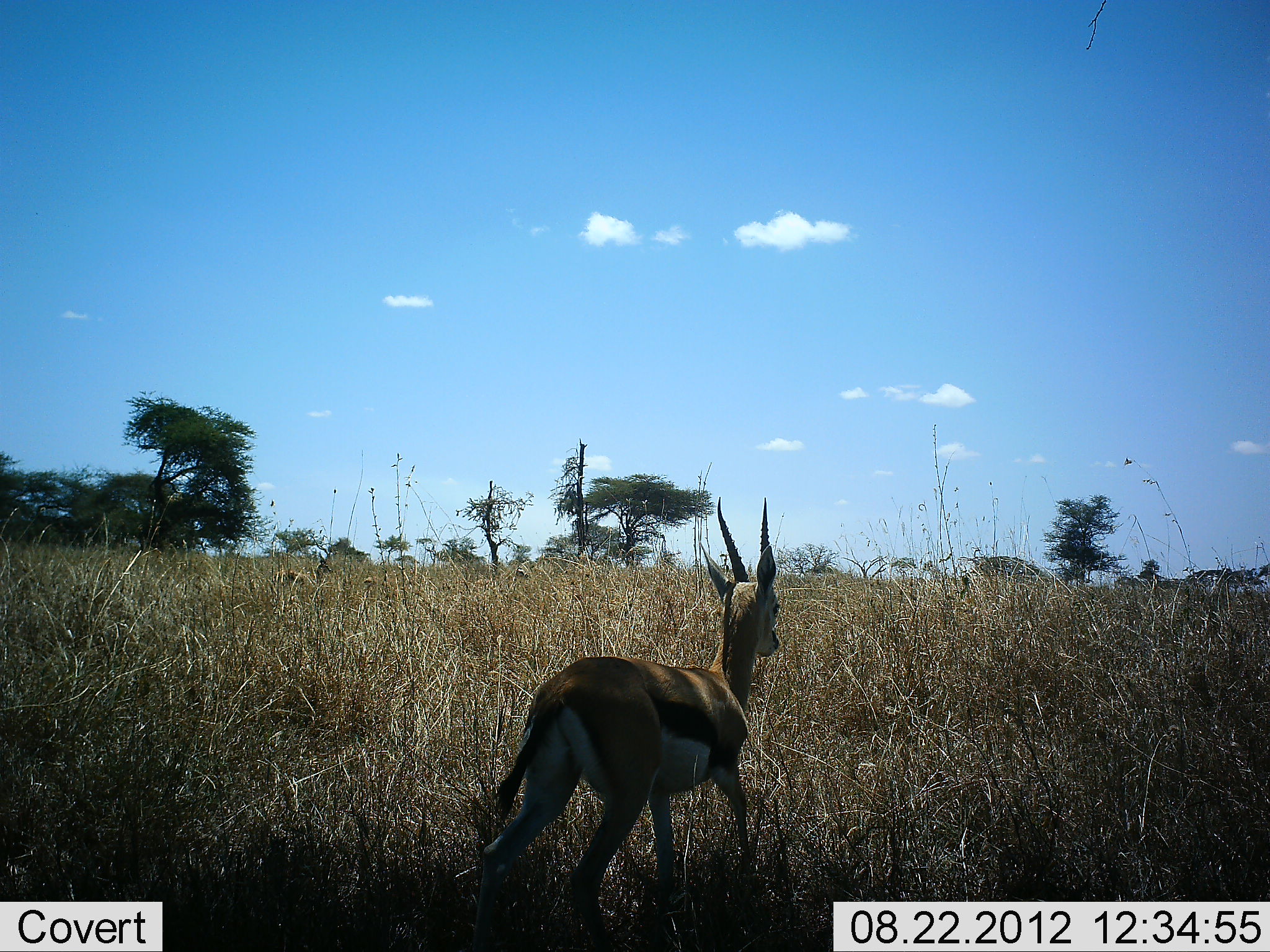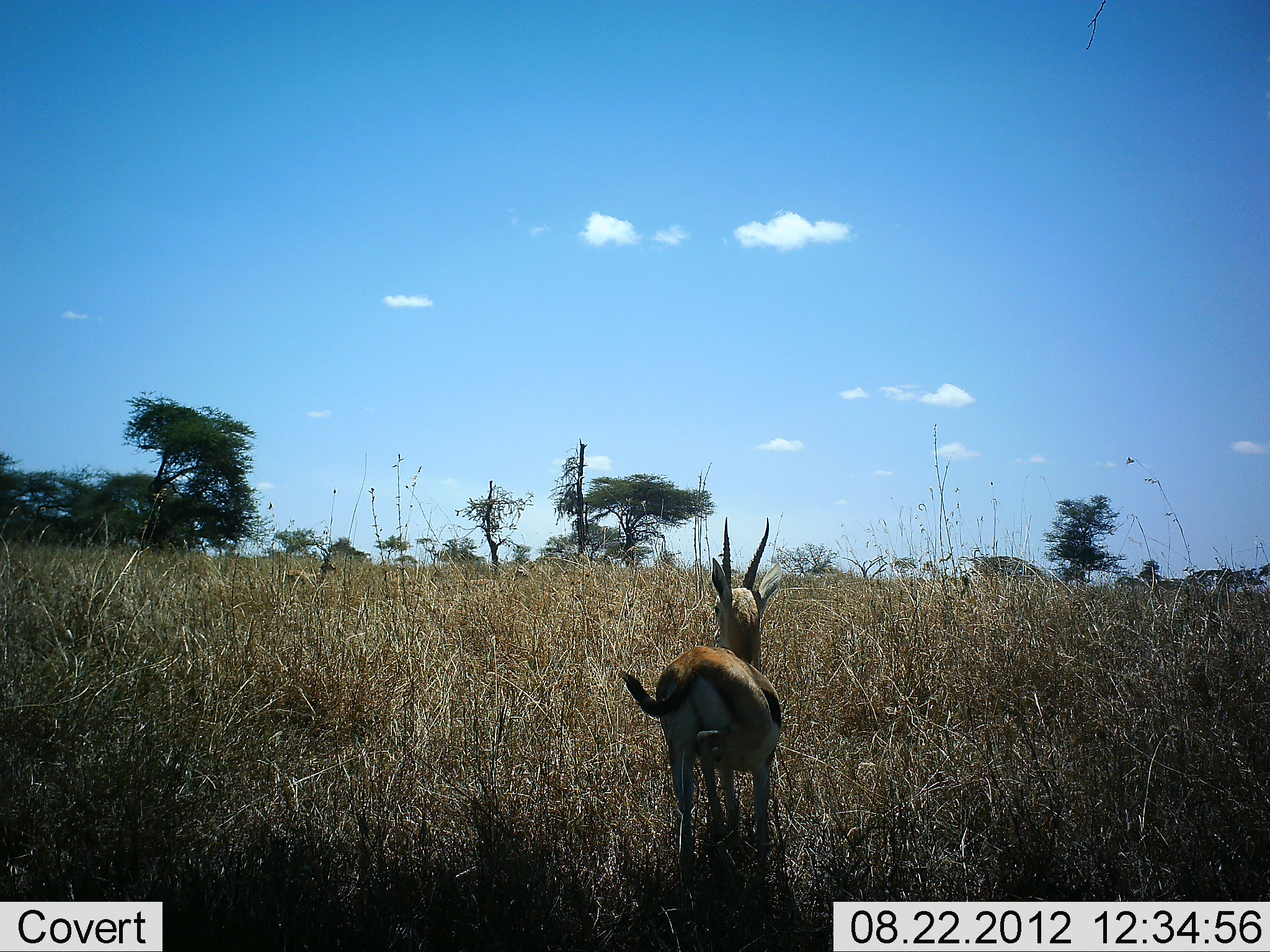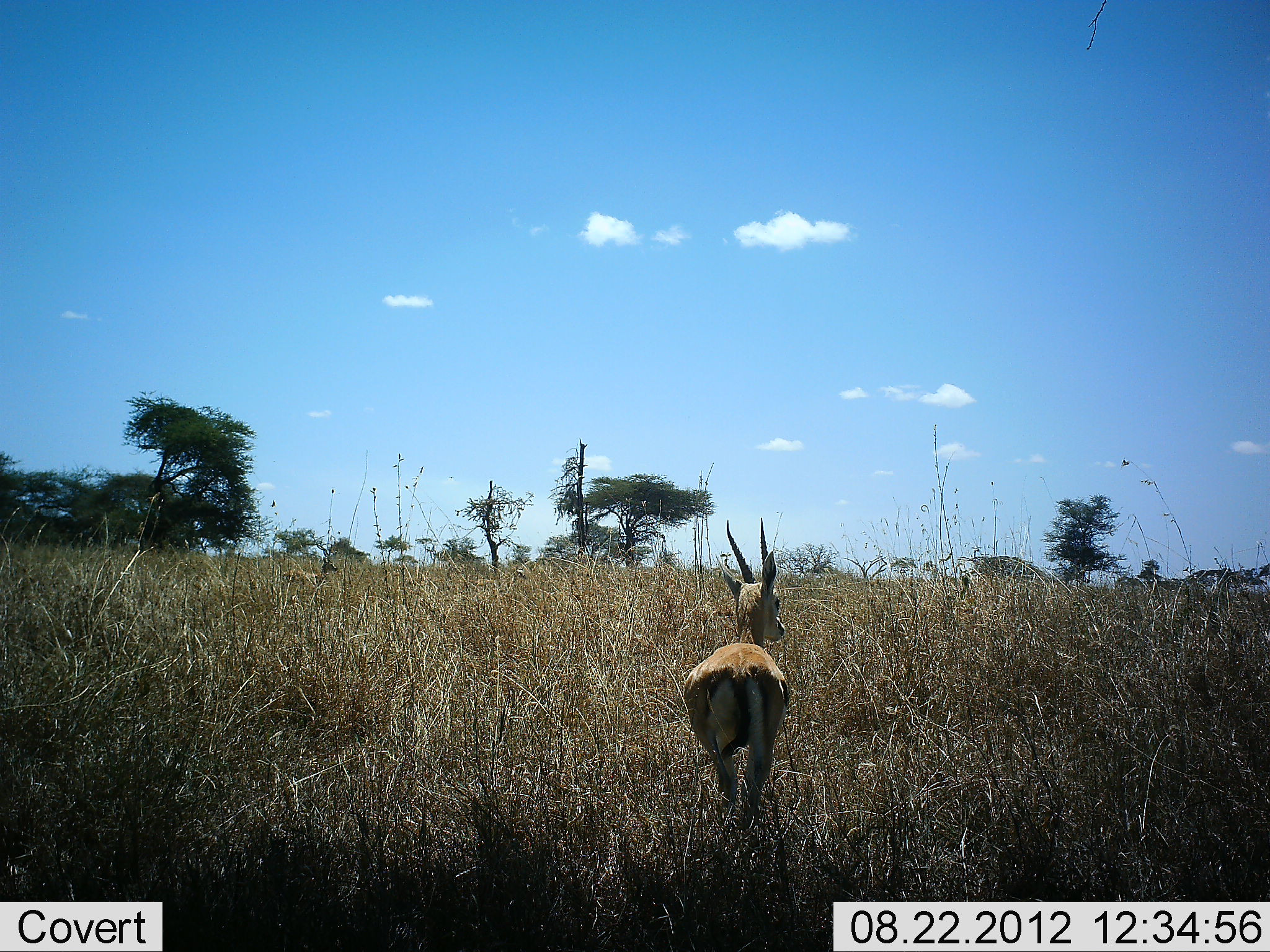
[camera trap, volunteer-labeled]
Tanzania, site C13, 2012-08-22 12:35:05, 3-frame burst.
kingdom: Animalia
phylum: Chordata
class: Mammalia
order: Artiodactyla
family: Bovidae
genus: Eudorcas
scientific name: Eudorcas thomsonii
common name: thomson's gazelle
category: gazellethomsons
Gazellethomsons (thomson's gazelle) (Eudorcas thomsonii), count 2. Behavior (volunteer vote fractions): standing 30%, resting 0%, moving 100%, interacting 0%. Young present (vote fraction): 0%. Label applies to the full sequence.